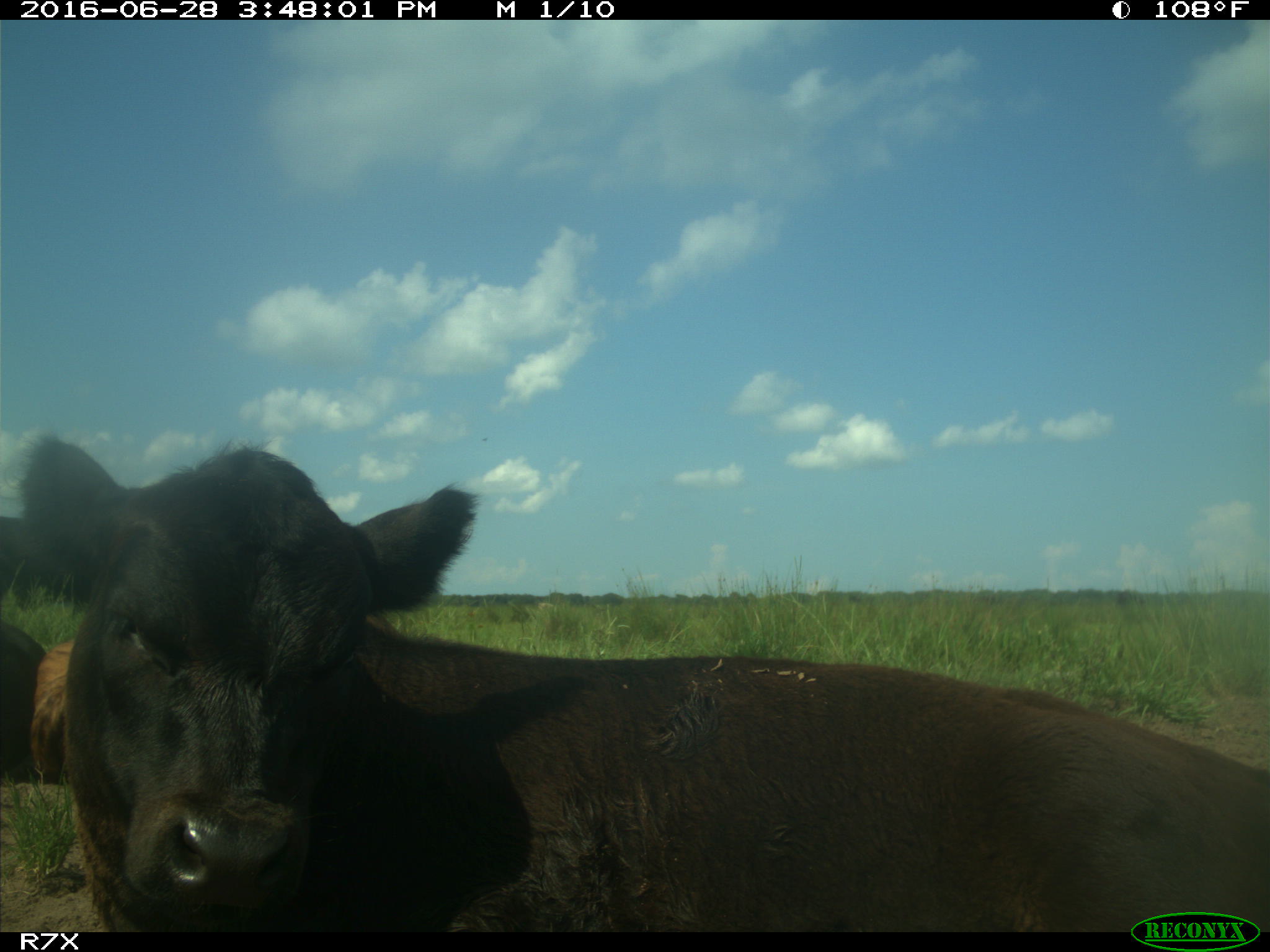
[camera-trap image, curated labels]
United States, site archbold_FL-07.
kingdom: Animalia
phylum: Chordata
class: Mammalia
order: Artiodactyla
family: Bovidae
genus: Bos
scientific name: Bos taurus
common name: domestic cow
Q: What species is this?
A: Bos taurus (domestic cow).